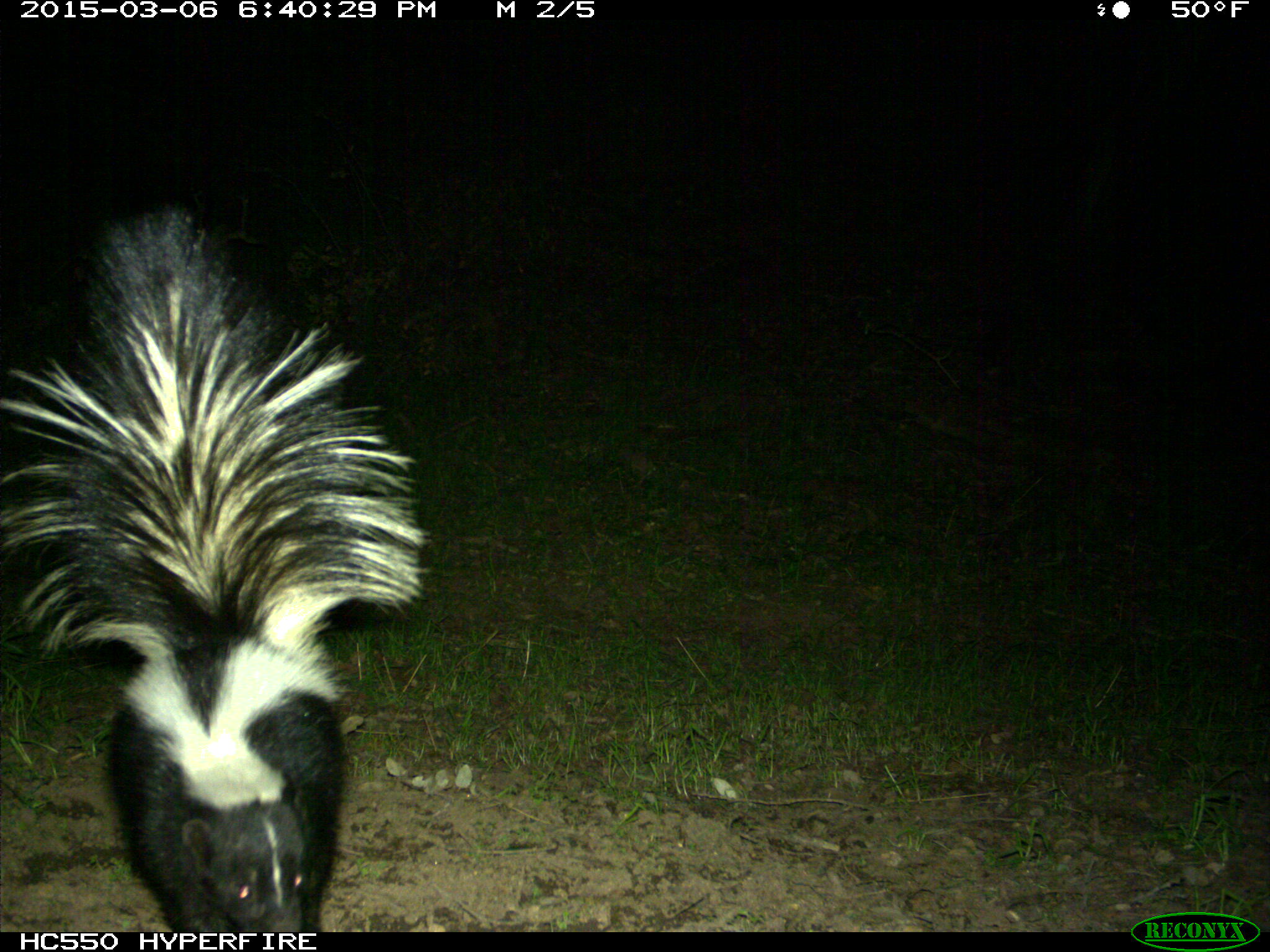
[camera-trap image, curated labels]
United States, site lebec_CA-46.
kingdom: Animalia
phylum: Chordata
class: Mammalia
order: Carnivora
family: Mephitidae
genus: Mephitis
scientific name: Mephitis mephitis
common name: striped skunk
Mephitis mephitis (striped skunk).